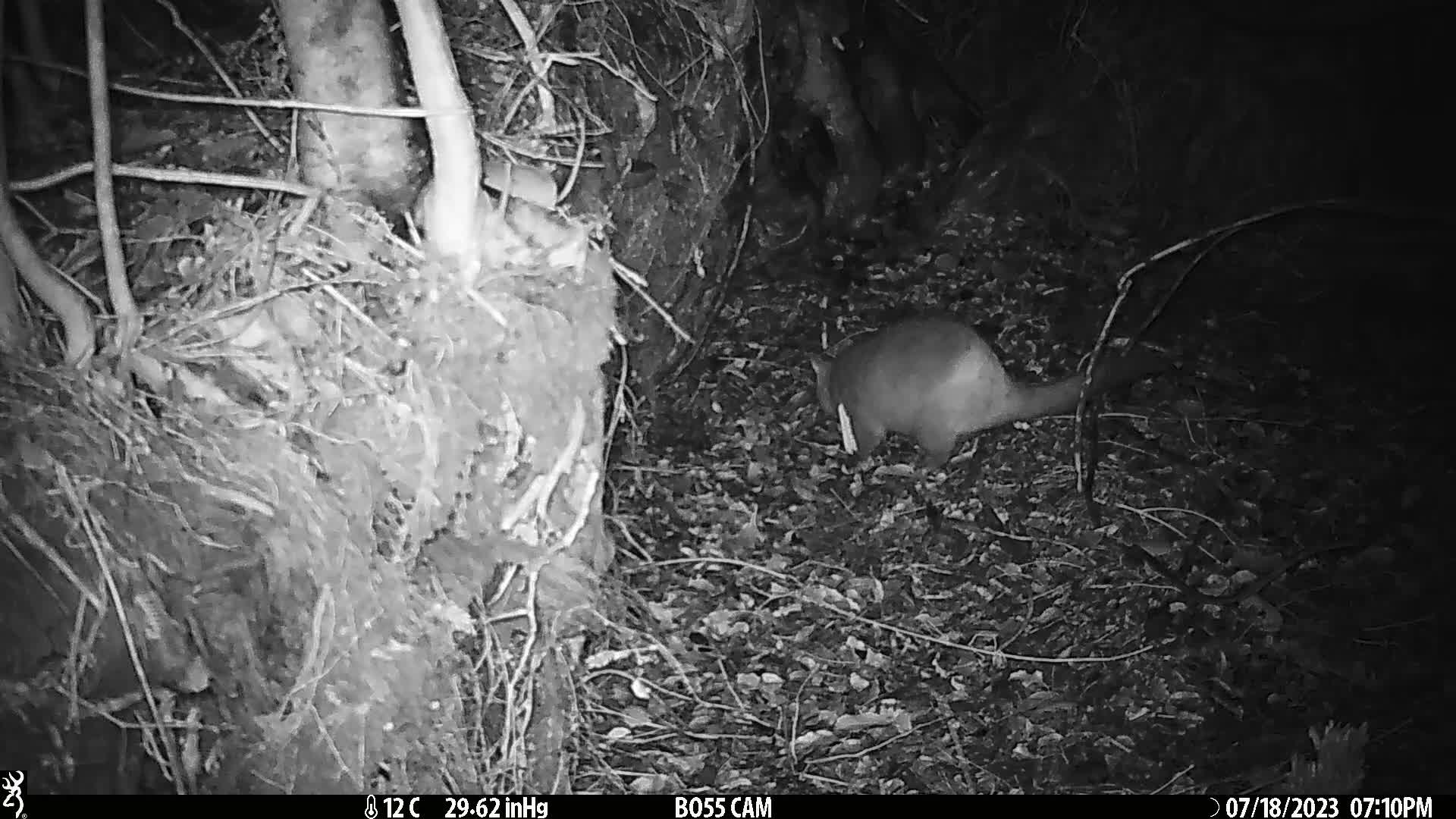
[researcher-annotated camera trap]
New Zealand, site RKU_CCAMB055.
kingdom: Animalia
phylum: Chordata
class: Mammalia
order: Diprotodontia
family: Phalangeridae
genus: Trichosurus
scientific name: Trichosurus vulpecula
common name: common brushtail possum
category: possum